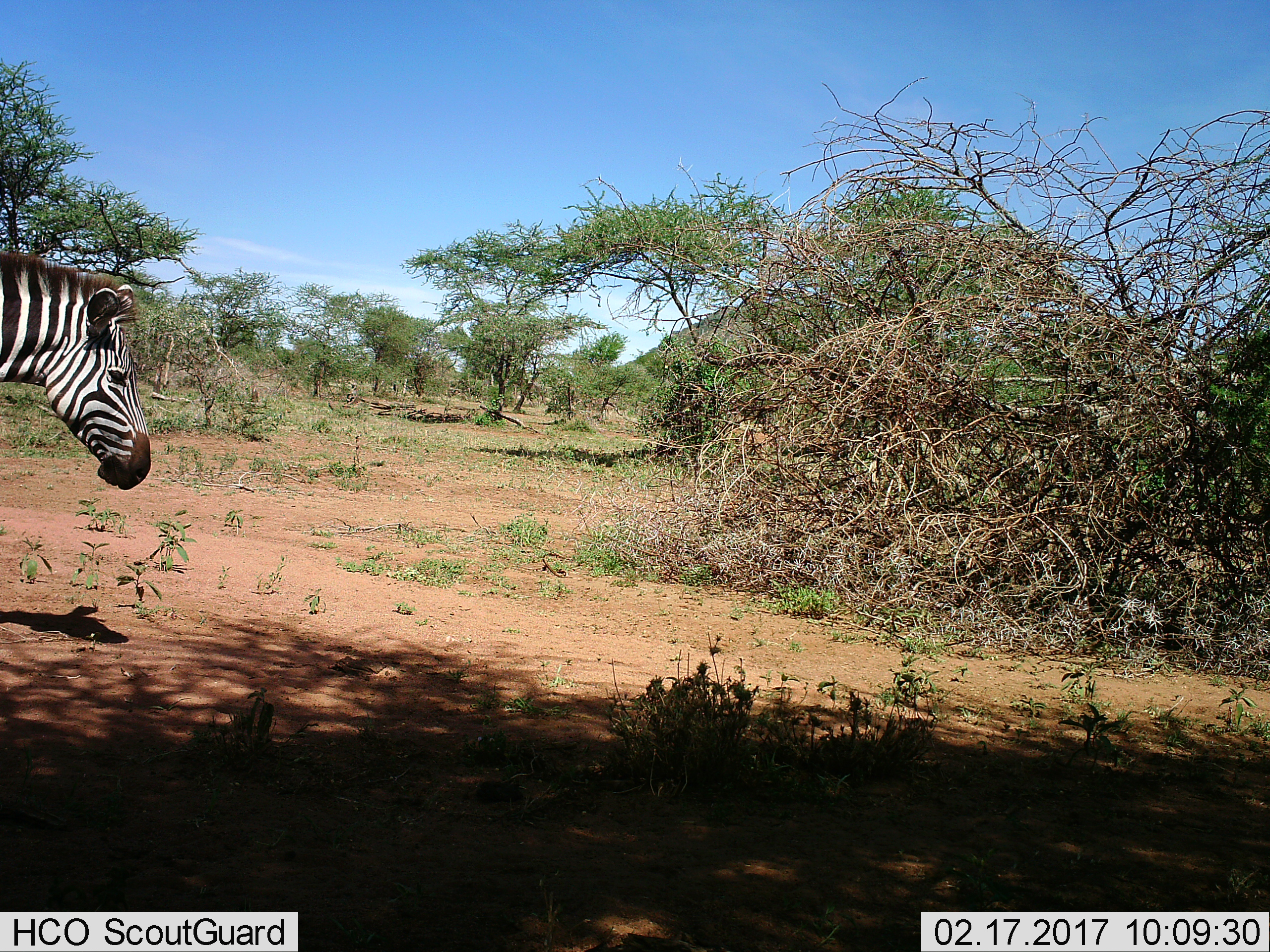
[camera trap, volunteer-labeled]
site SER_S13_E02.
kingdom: Animalia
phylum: Chordata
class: Mammalia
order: Perissodactyla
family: Equidae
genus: Equus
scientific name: Equus quagga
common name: plains zebra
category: zebraplains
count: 1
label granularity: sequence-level